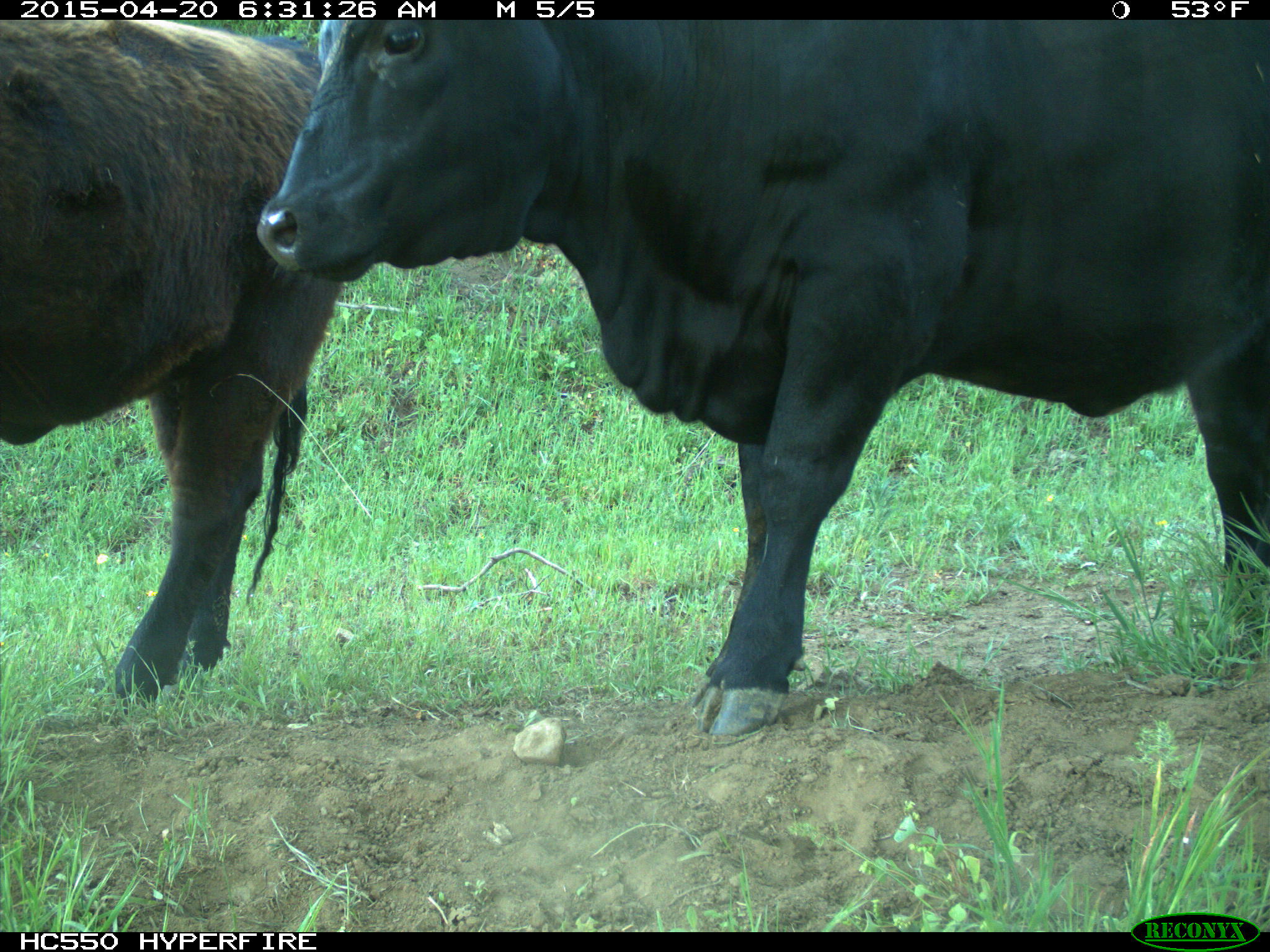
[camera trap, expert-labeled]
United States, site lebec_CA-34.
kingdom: Animalia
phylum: Chordata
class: Mammalia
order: Artiodactyla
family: Bovidae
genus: Bos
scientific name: Bos taurus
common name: domestic cow